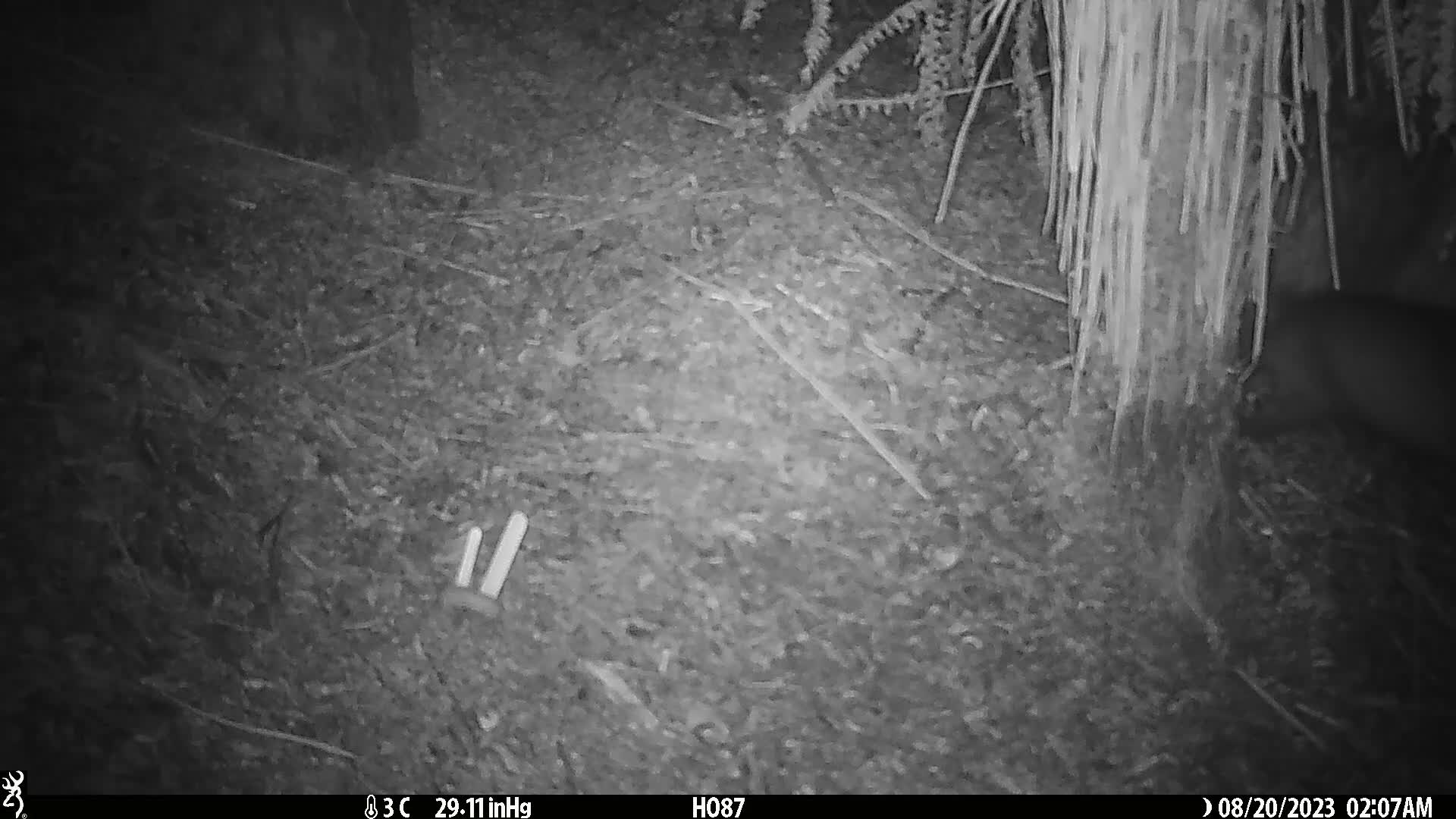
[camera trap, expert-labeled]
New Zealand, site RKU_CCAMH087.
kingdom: Animalia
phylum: Chordata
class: Mammalia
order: Diprotodontia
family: Phalangeridae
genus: Trichosurus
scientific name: Trichosurus vulpecula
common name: common brushtail possum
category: possum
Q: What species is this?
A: Possum (common brushtail possum) (Trichosurus vulpecula).